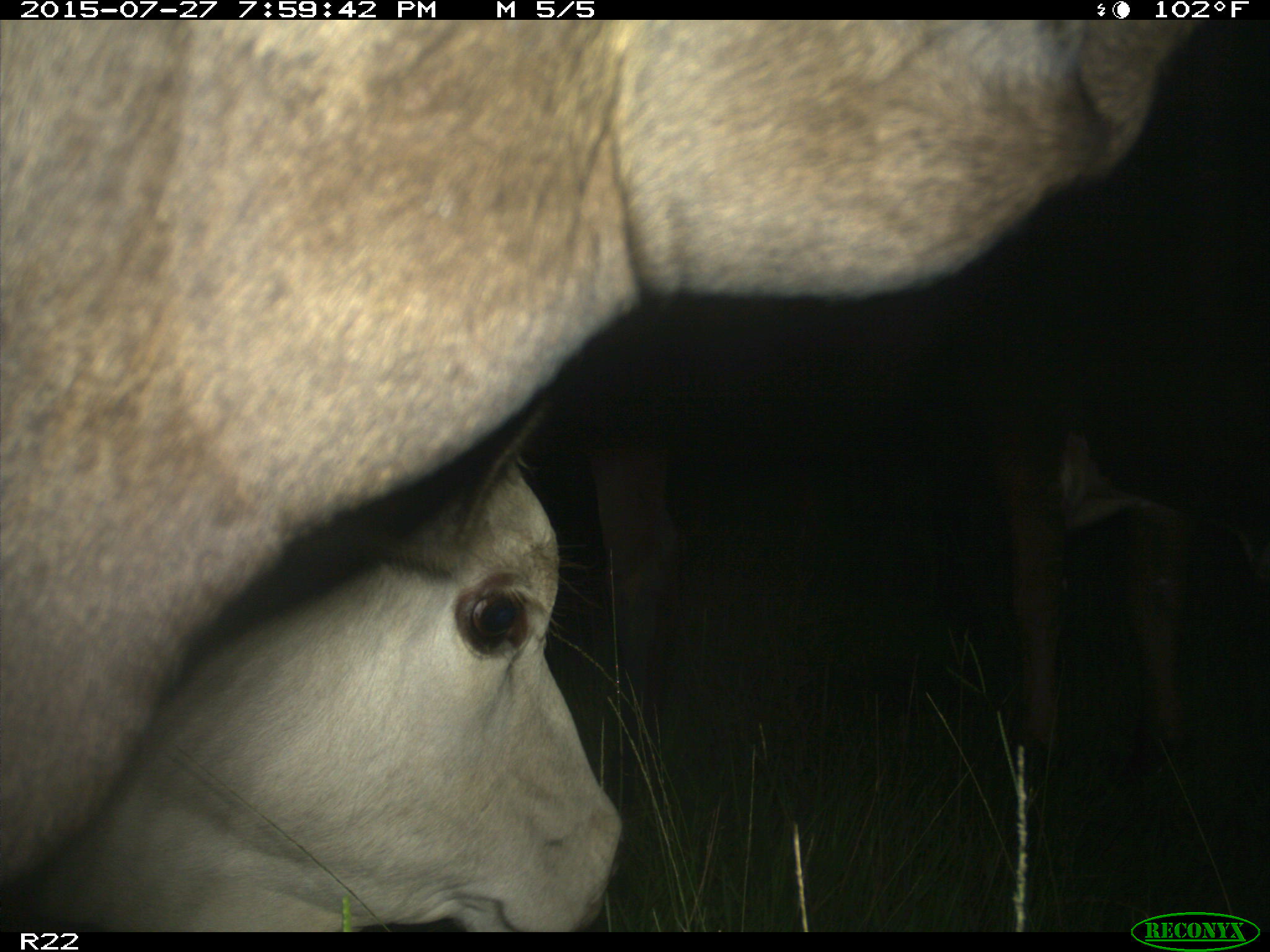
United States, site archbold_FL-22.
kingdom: Animalia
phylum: Chordata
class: Mammalia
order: Artiodactyla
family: Bovidae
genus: Bos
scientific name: Bos taurus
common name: domestic cow